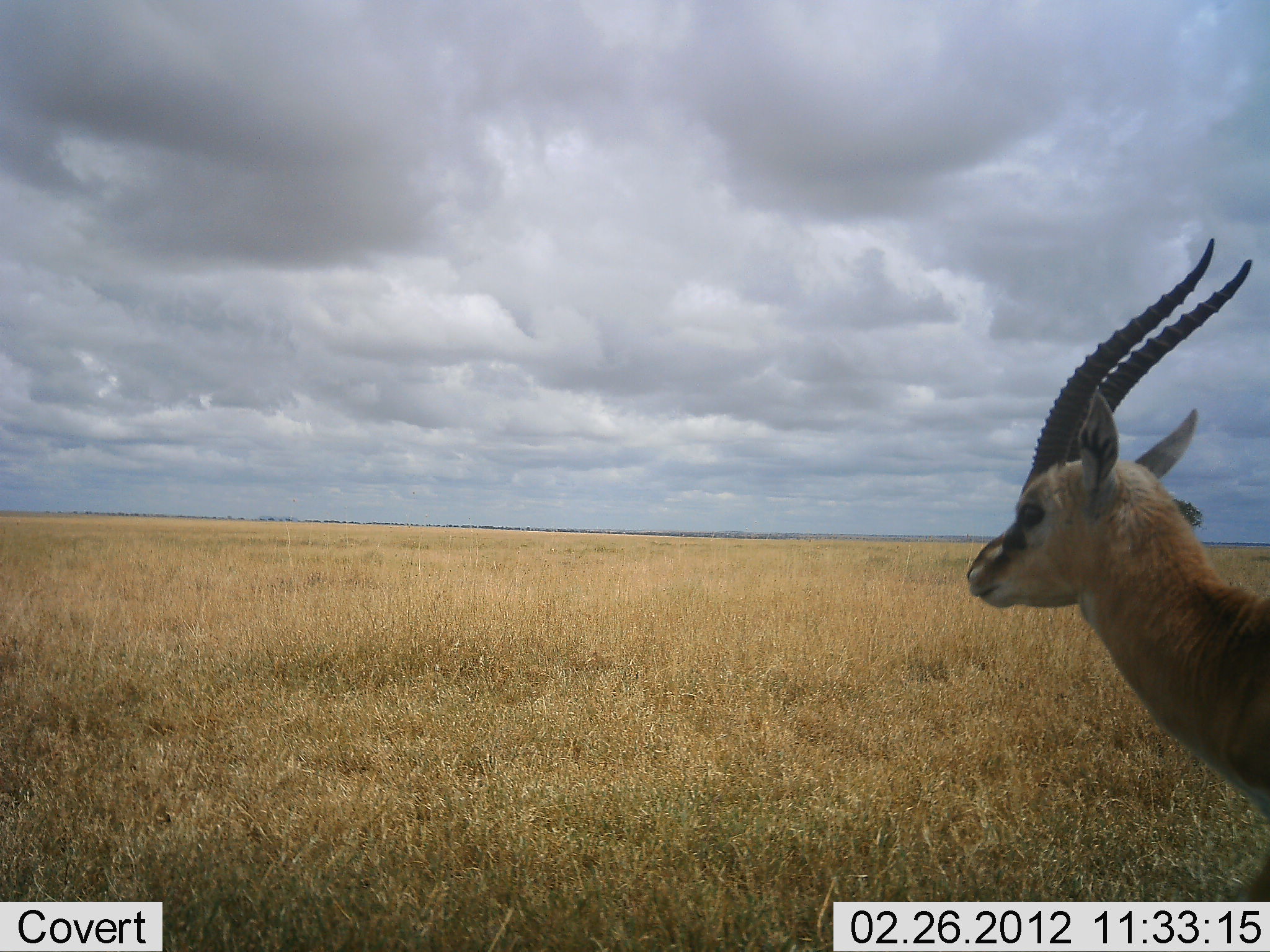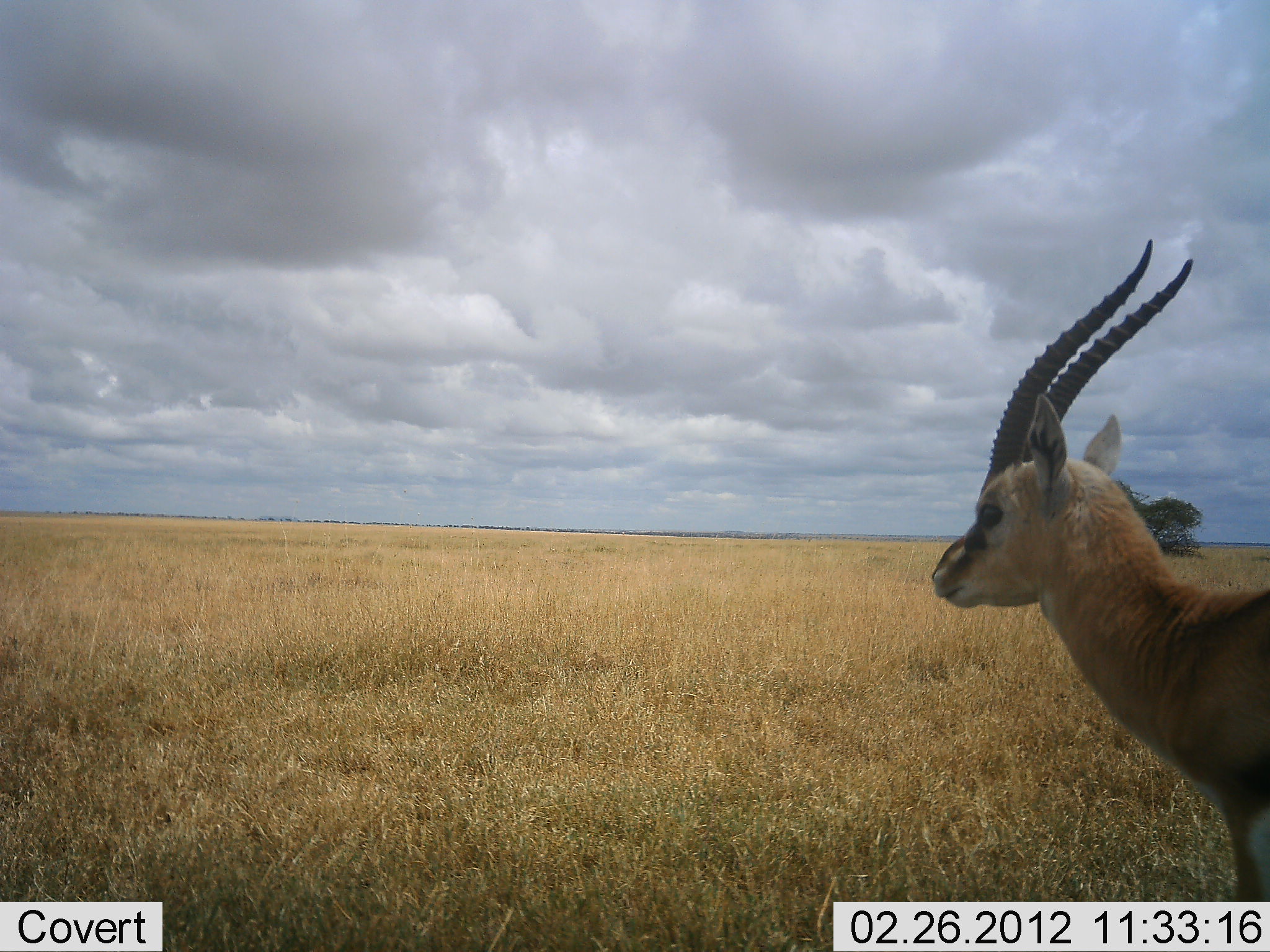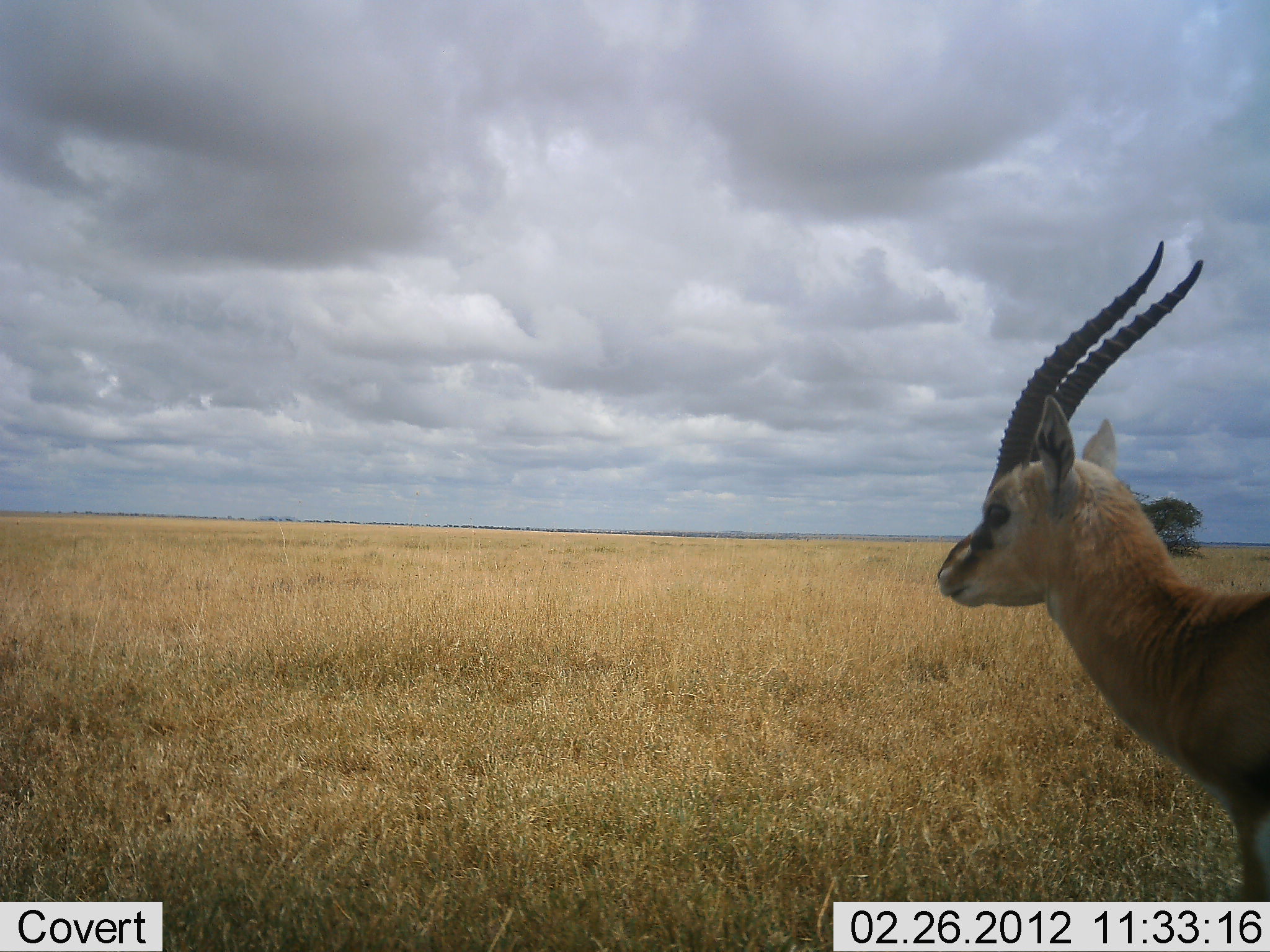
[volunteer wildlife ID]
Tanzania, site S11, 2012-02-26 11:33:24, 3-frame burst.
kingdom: Animalia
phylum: Chordata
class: Mammalia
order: Artiodactyla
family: Bovidae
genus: Eudorcas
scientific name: Eudorcas thomsonii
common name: thomson's gazelle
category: gazellethomsons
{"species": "gazellethomsons (thomson's gazelle) (Eudorcas thomsonii)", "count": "1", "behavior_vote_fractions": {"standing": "75%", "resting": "0%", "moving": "25%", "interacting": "0%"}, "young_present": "0%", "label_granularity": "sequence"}